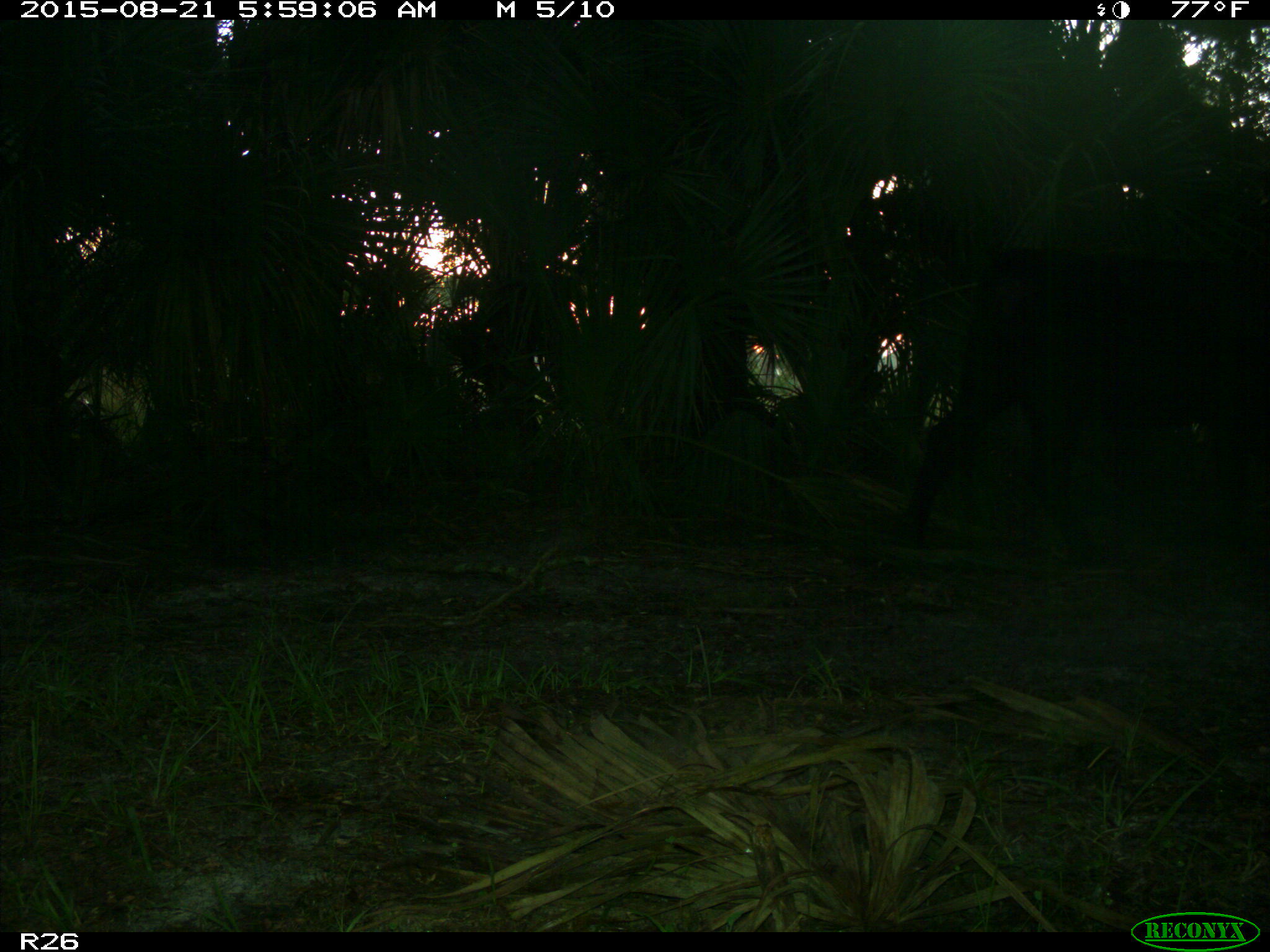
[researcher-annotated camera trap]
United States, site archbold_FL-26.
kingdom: Animalia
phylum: Chordata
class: Mammalia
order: Artiodactyla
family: Bovidae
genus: Bos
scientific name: Bos taurus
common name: domestic cow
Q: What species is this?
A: Bos taurus (domestic cow).